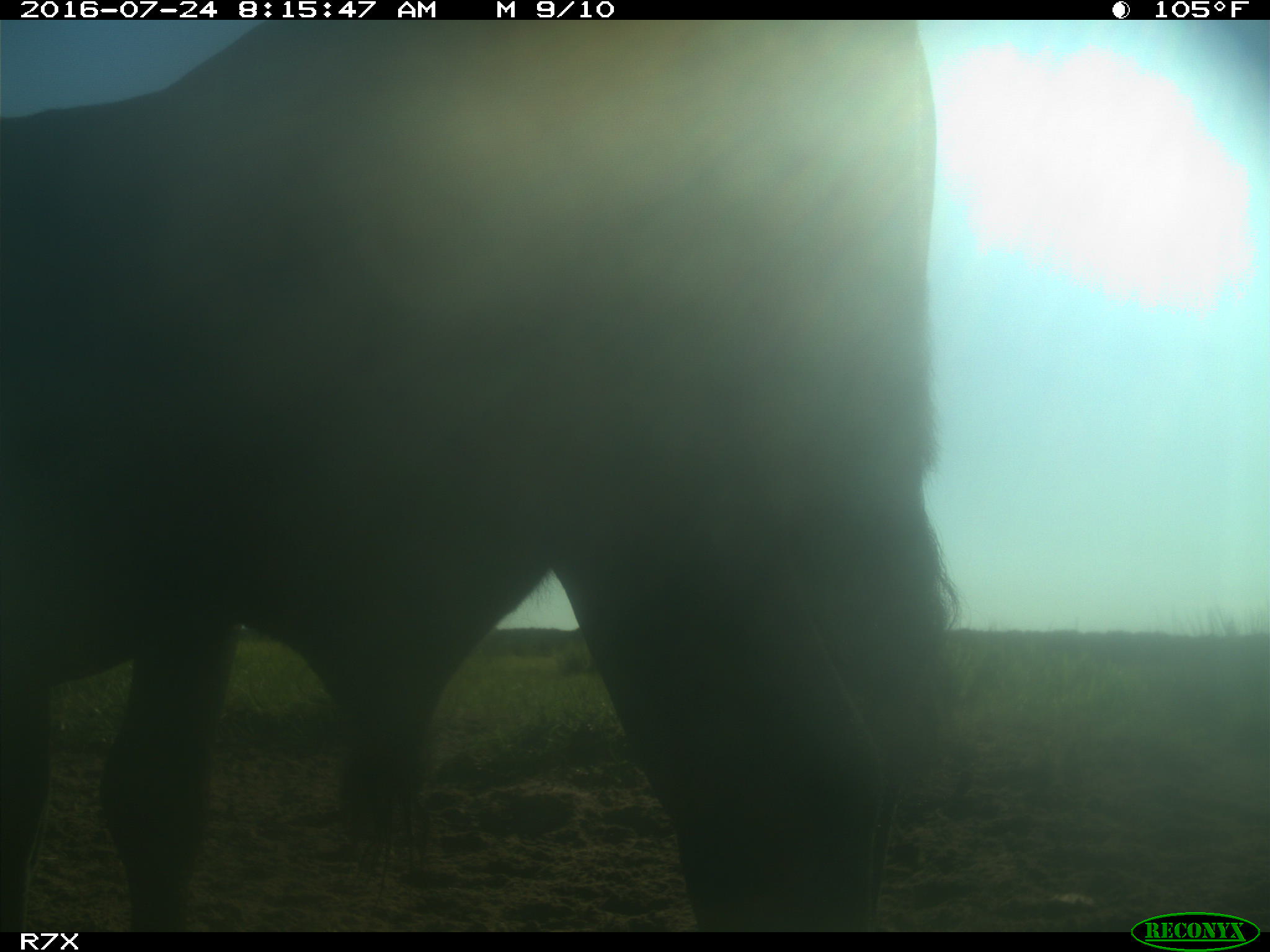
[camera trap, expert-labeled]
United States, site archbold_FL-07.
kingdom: Animalia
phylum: Chordata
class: Mammalia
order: Artiodactyla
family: Bovidae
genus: Bos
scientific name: Bos taurus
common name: domestic cow